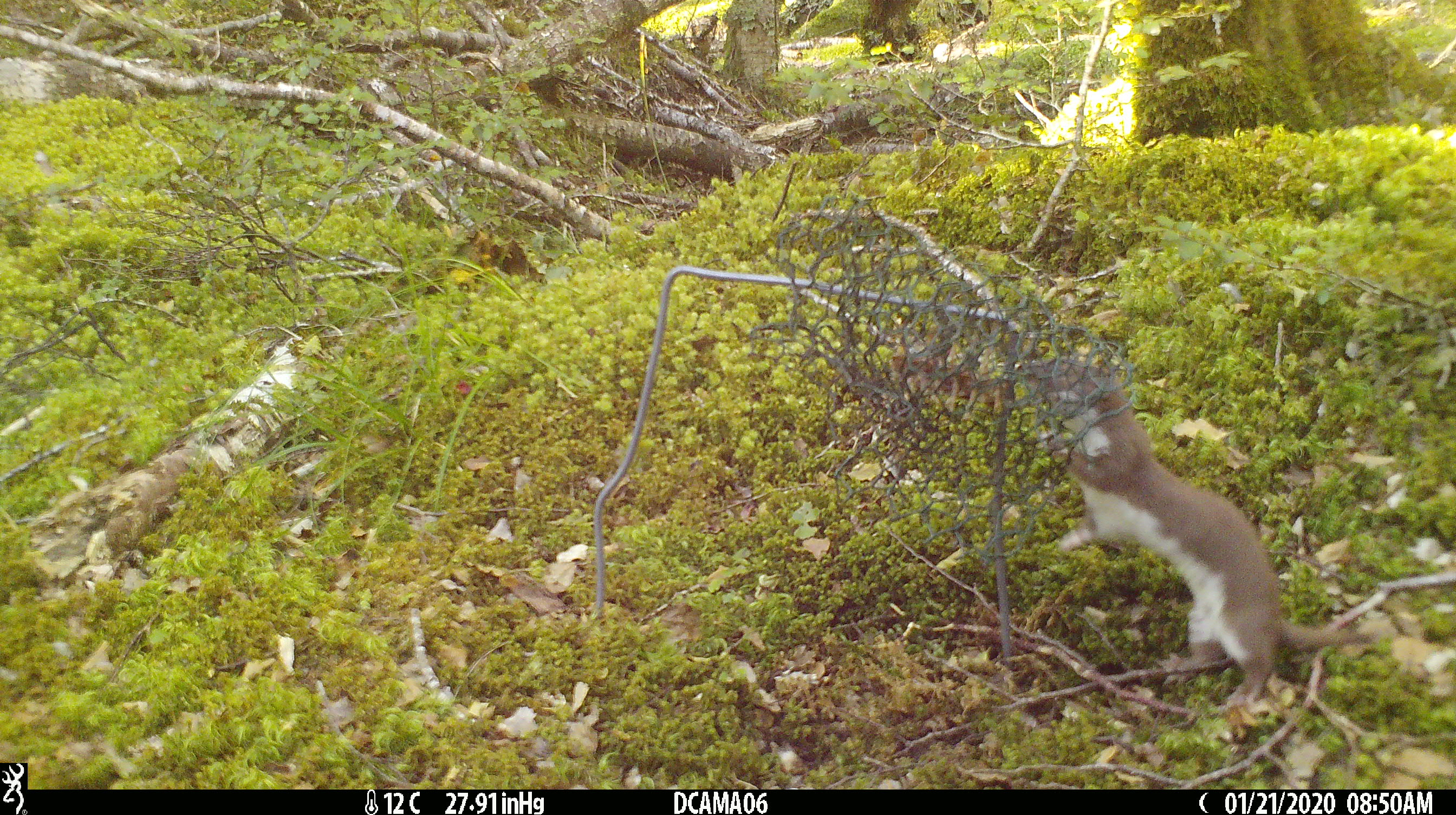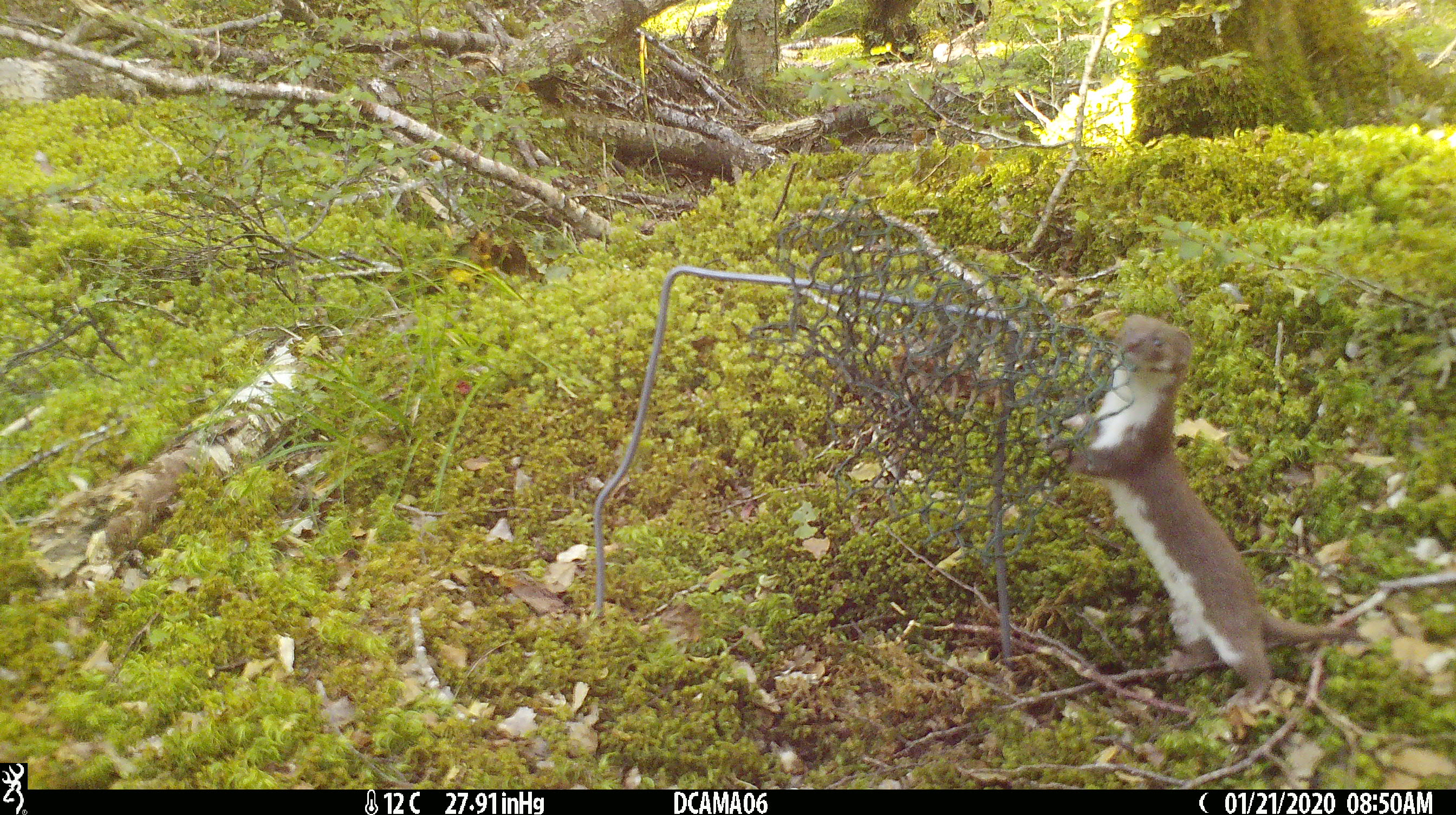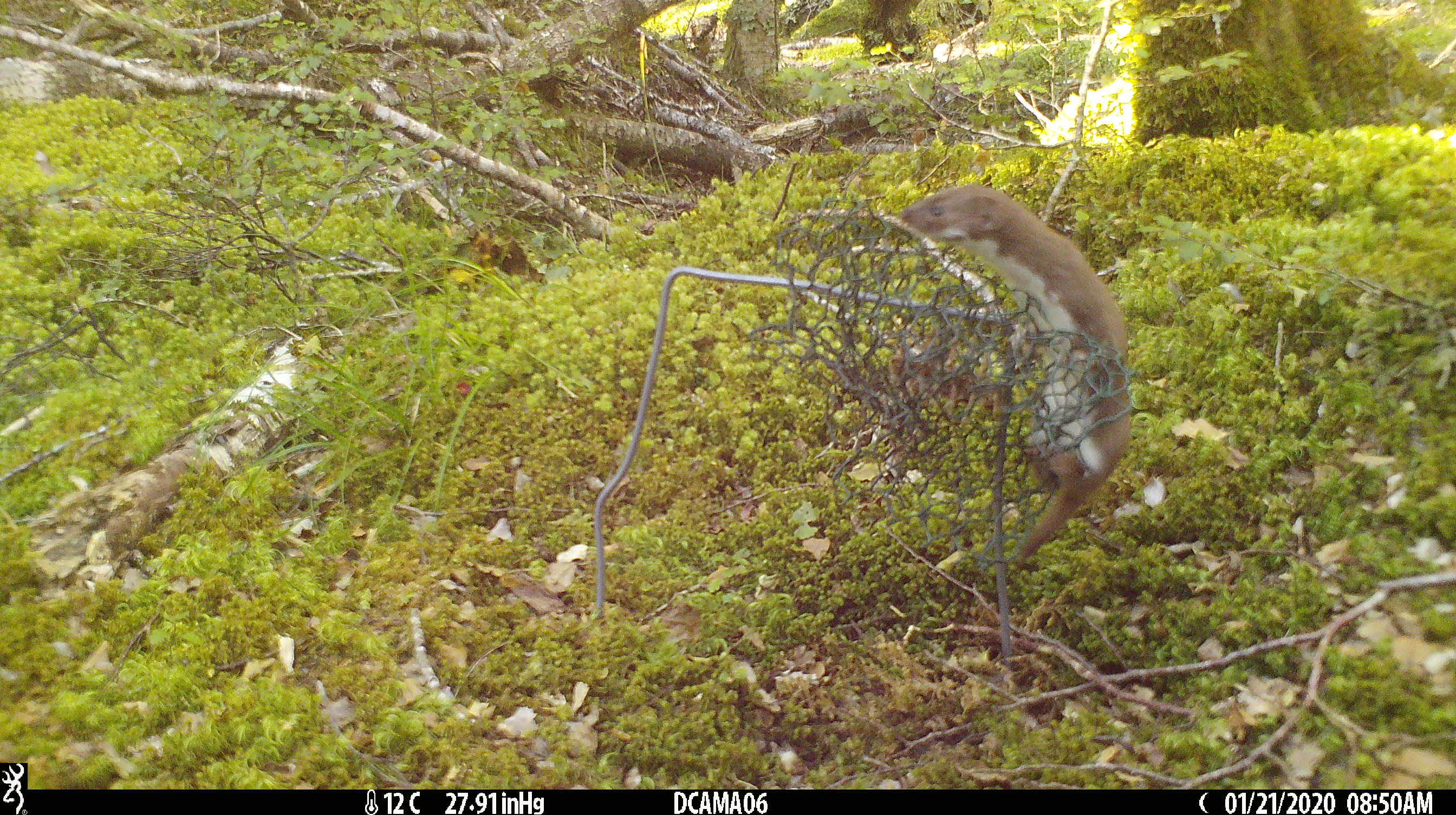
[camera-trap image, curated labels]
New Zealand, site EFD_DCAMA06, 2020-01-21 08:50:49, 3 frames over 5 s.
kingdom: Animalia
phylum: Chordata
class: Mammalia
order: Carnivora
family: Mustelidae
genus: Mustela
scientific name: Mustela nivalis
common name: least weasel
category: weasel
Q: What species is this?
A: Weasel (least weasel) (Mustela nivalis).